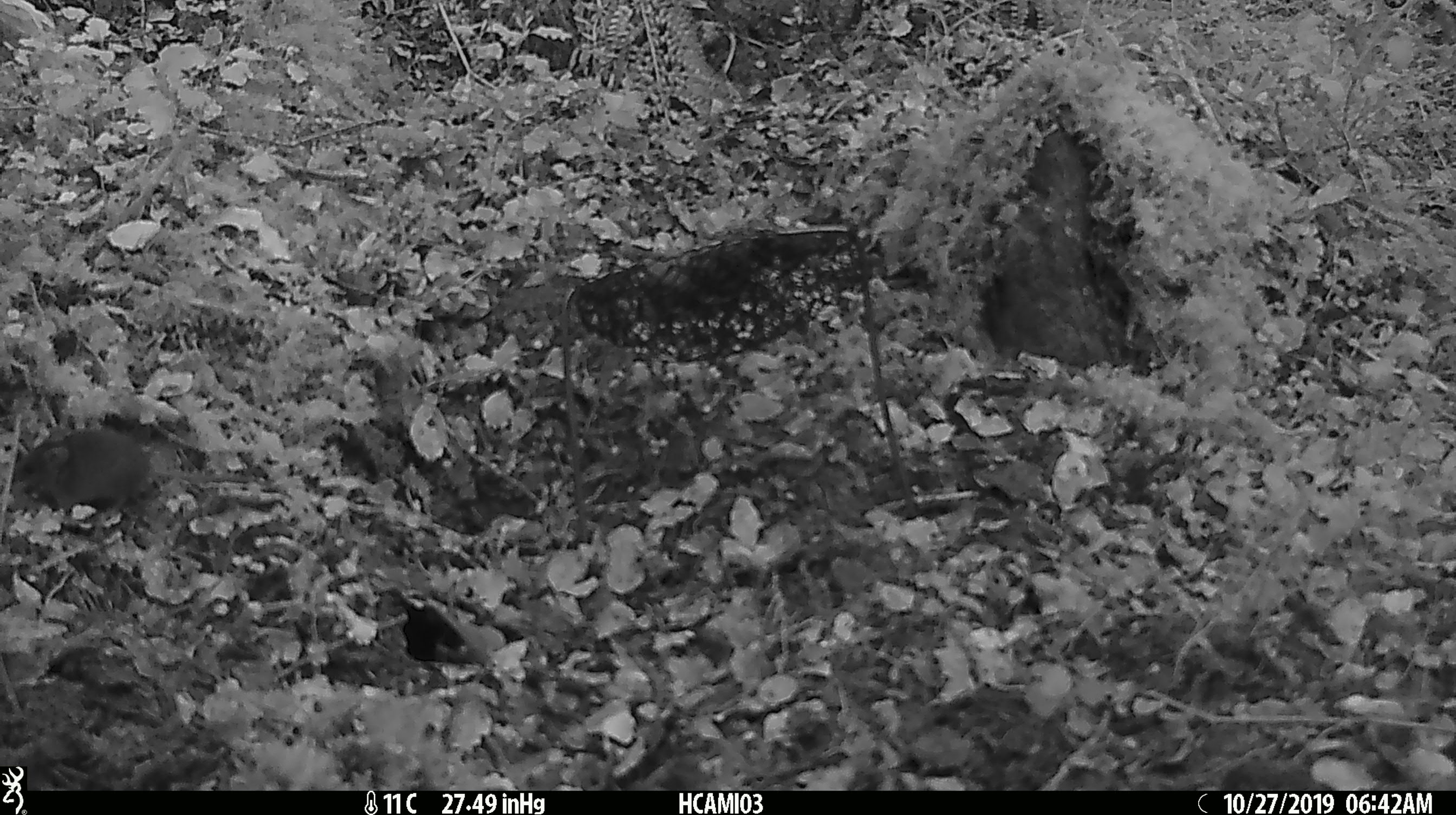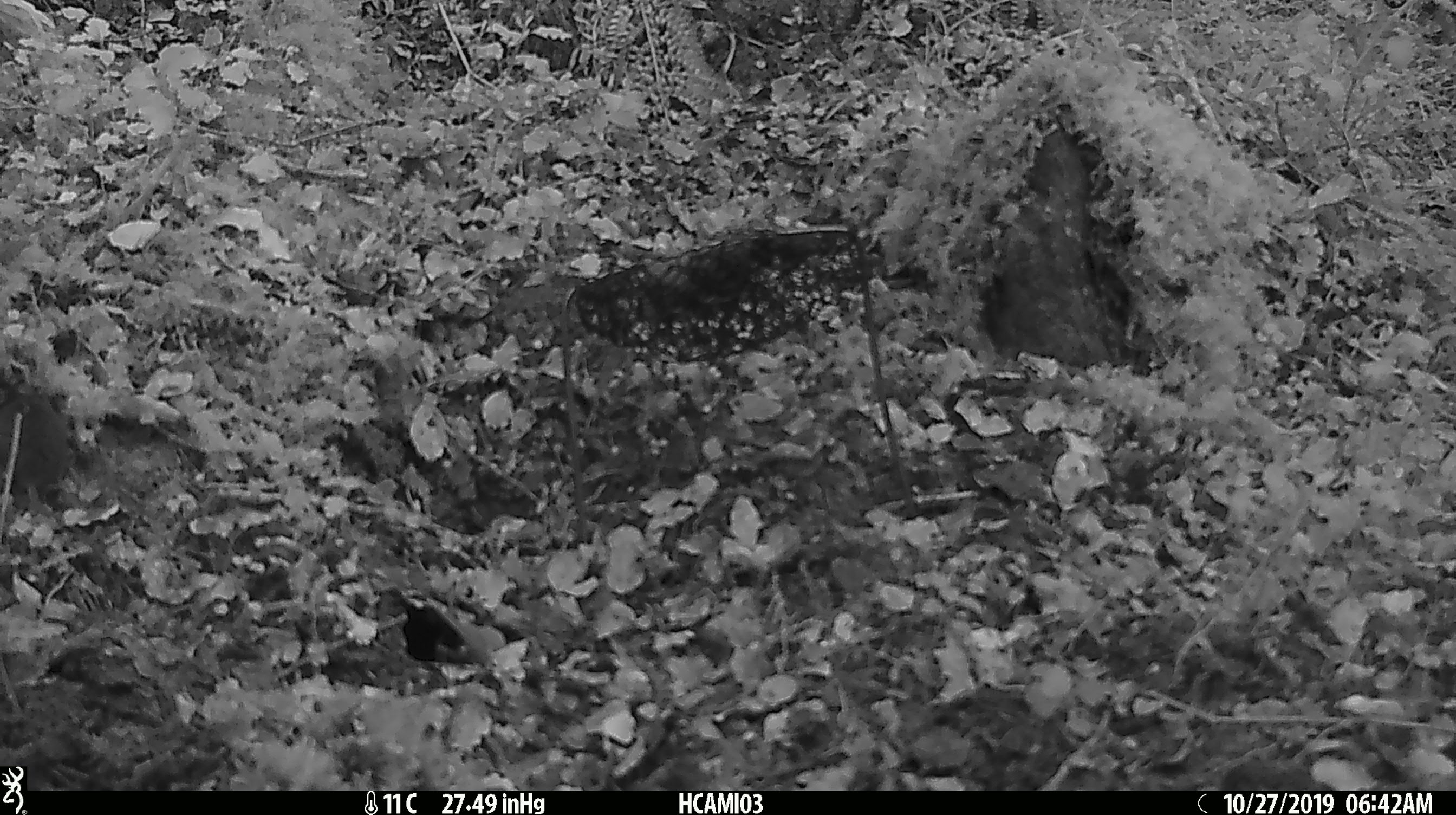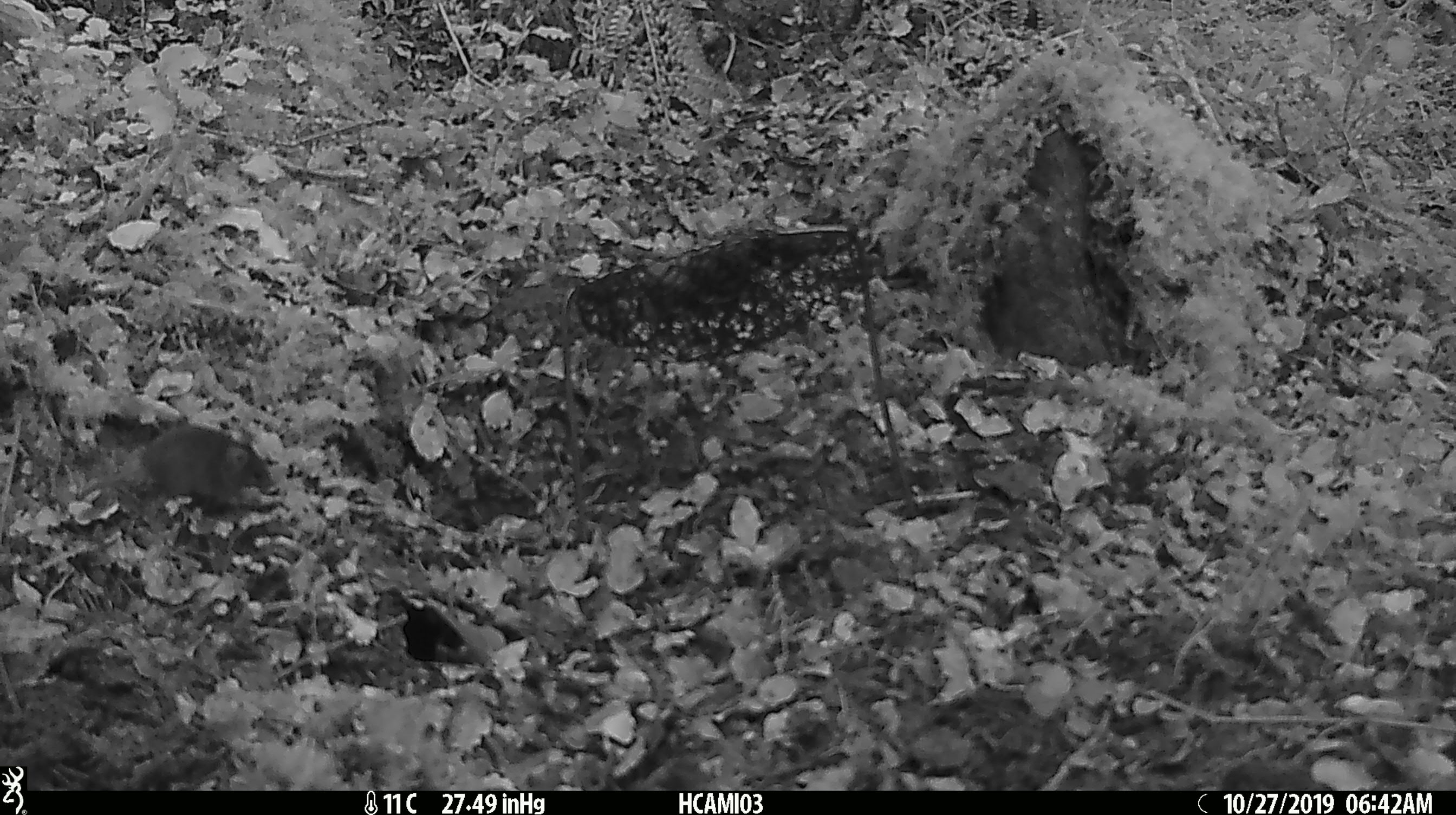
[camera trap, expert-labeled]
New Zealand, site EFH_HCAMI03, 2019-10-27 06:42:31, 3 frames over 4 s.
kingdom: Animalia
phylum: Chordata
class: Mammalia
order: Rodentia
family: Muridae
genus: Mus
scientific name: Mus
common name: mouse